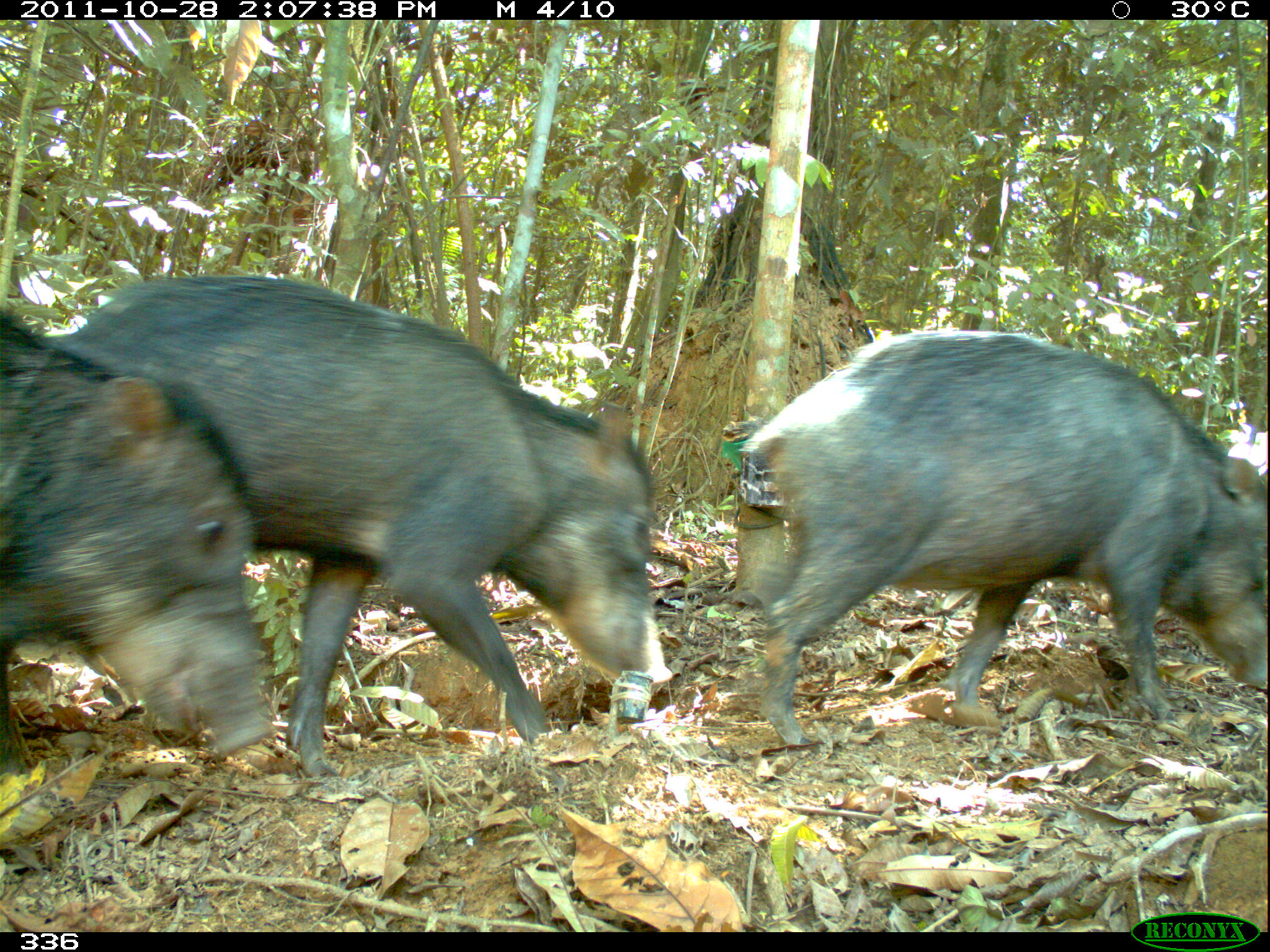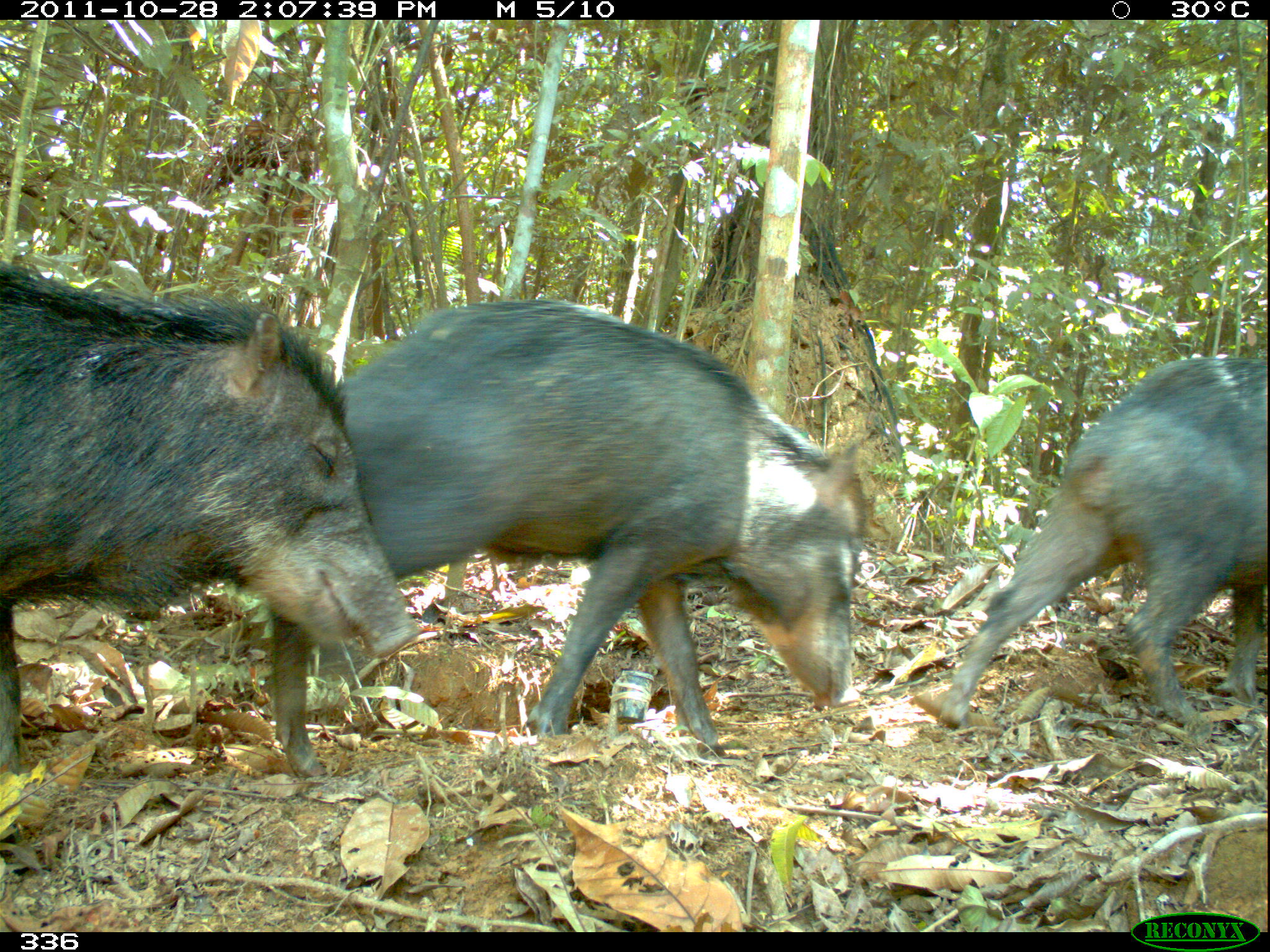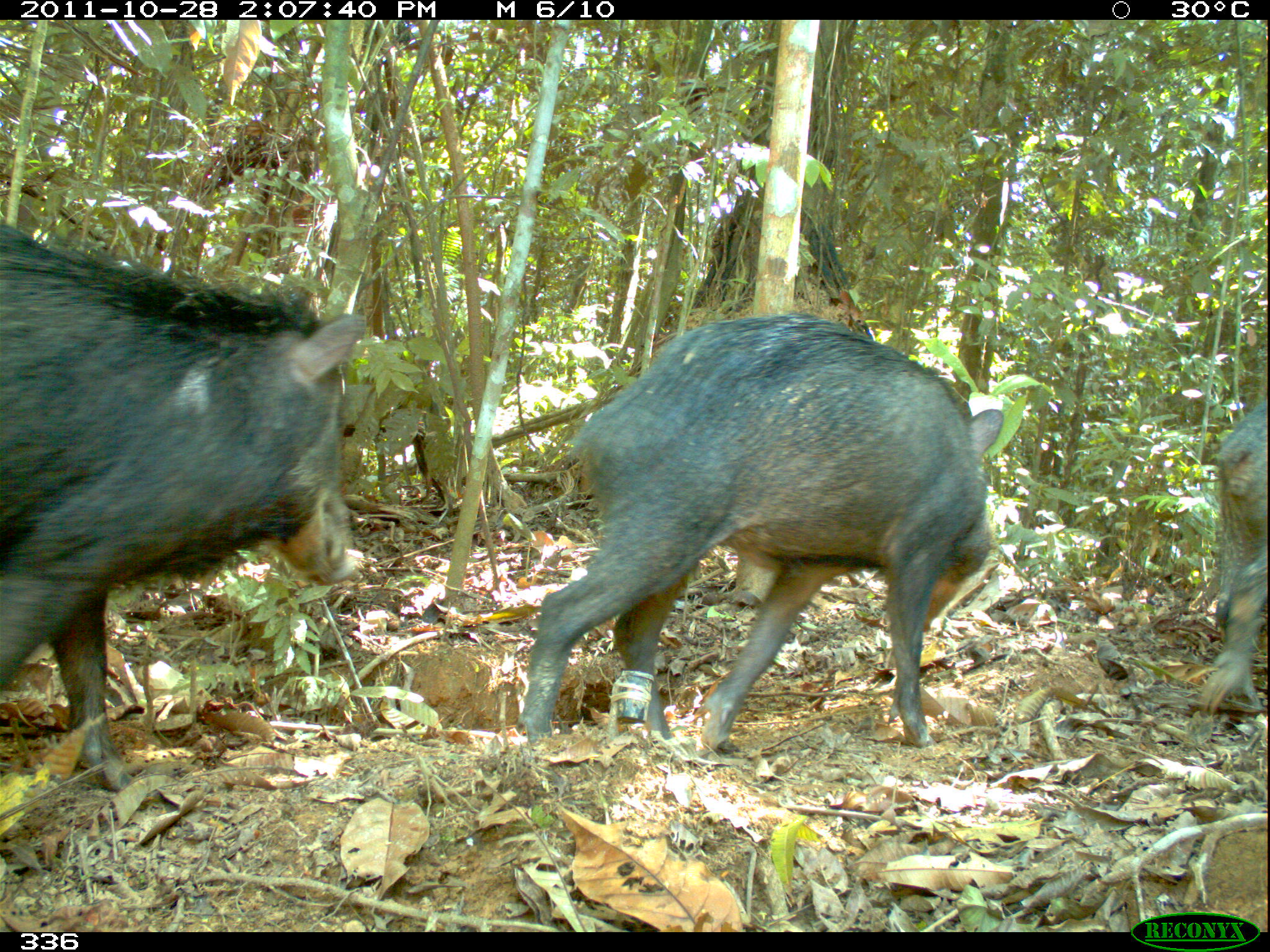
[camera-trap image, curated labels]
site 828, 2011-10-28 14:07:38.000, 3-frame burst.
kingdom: Animalia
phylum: Chordata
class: Mammalia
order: Artiodactyla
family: Tayassuidae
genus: Tayassu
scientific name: Tayassu pecari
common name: white-lipped peccary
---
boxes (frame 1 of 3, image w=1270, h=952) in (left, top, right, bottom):
tayassu pecari: (69, 274, 672, 779); (741, 329, 1270, 745); (0, 307, 278, 760)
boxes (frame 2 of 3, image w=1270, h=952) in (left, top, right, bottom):
tayassu pecari: (267, 298, 859, 778); (0, 263, 419, 778); (910, 352, 1270, 726)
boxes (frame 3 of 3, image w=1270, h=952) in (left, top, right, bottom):
tayassu pecari: (521, 315, 1004, 758); (0, 221, 367, 791); (1201, 395, 1268, 715)